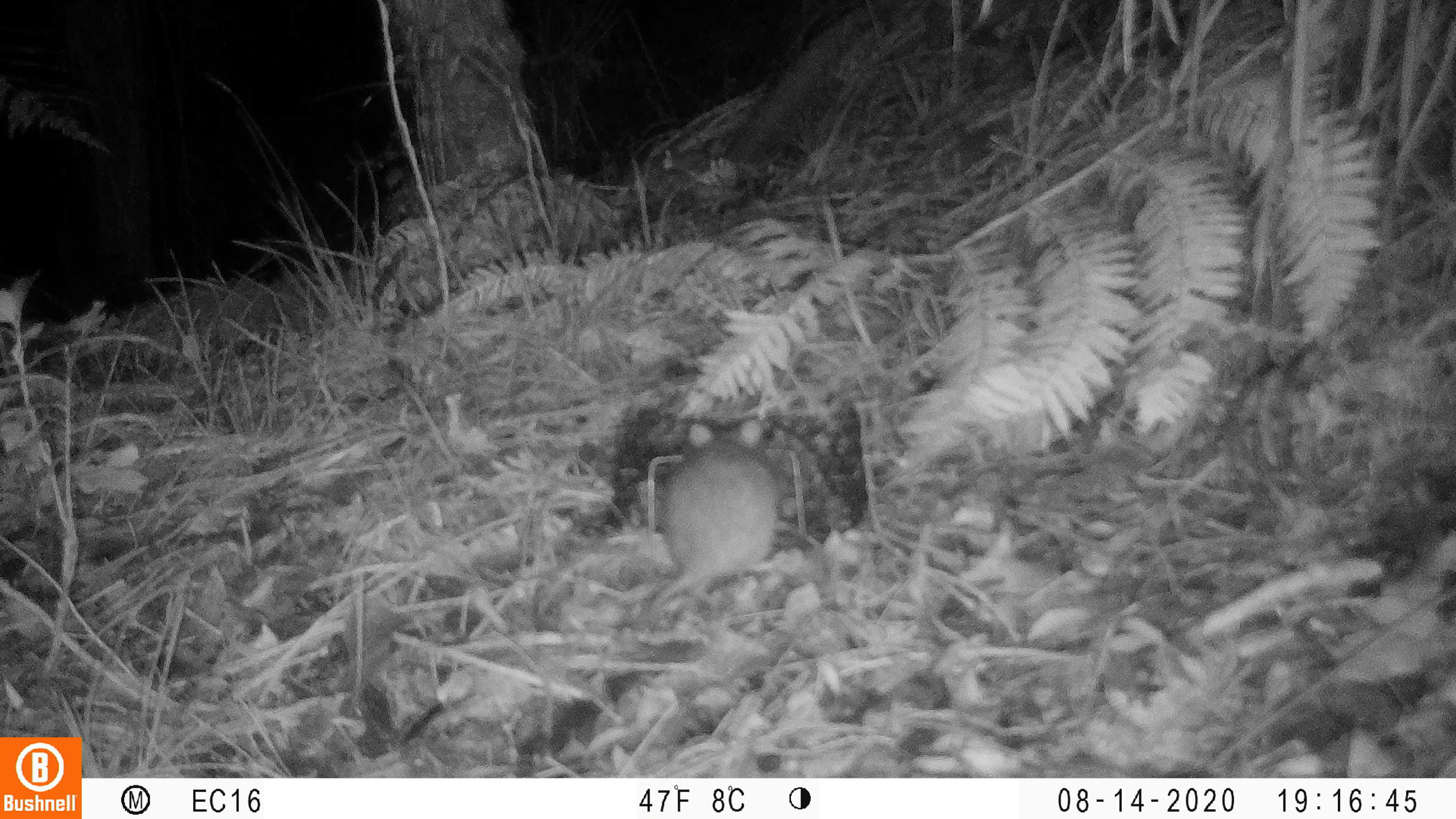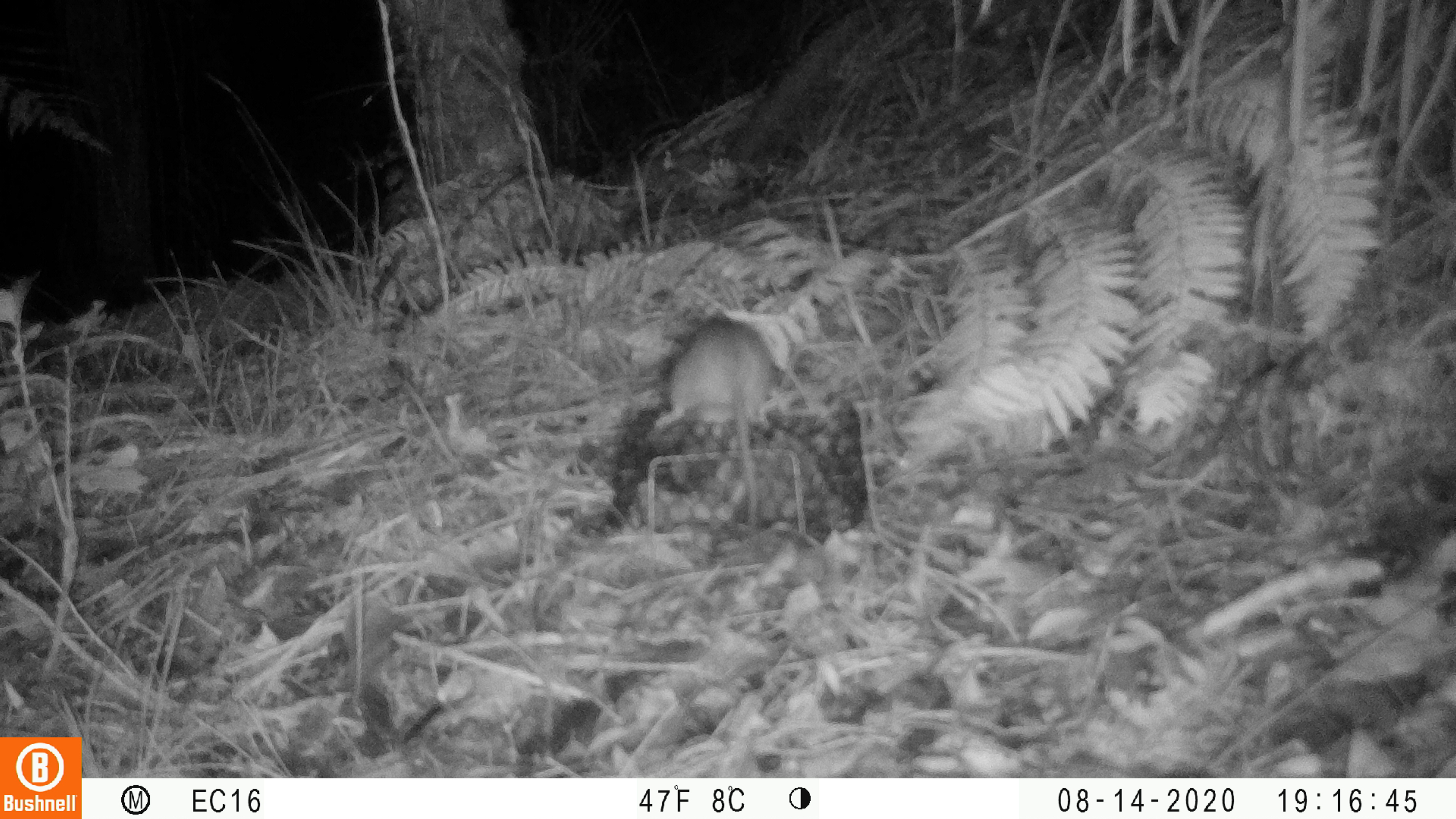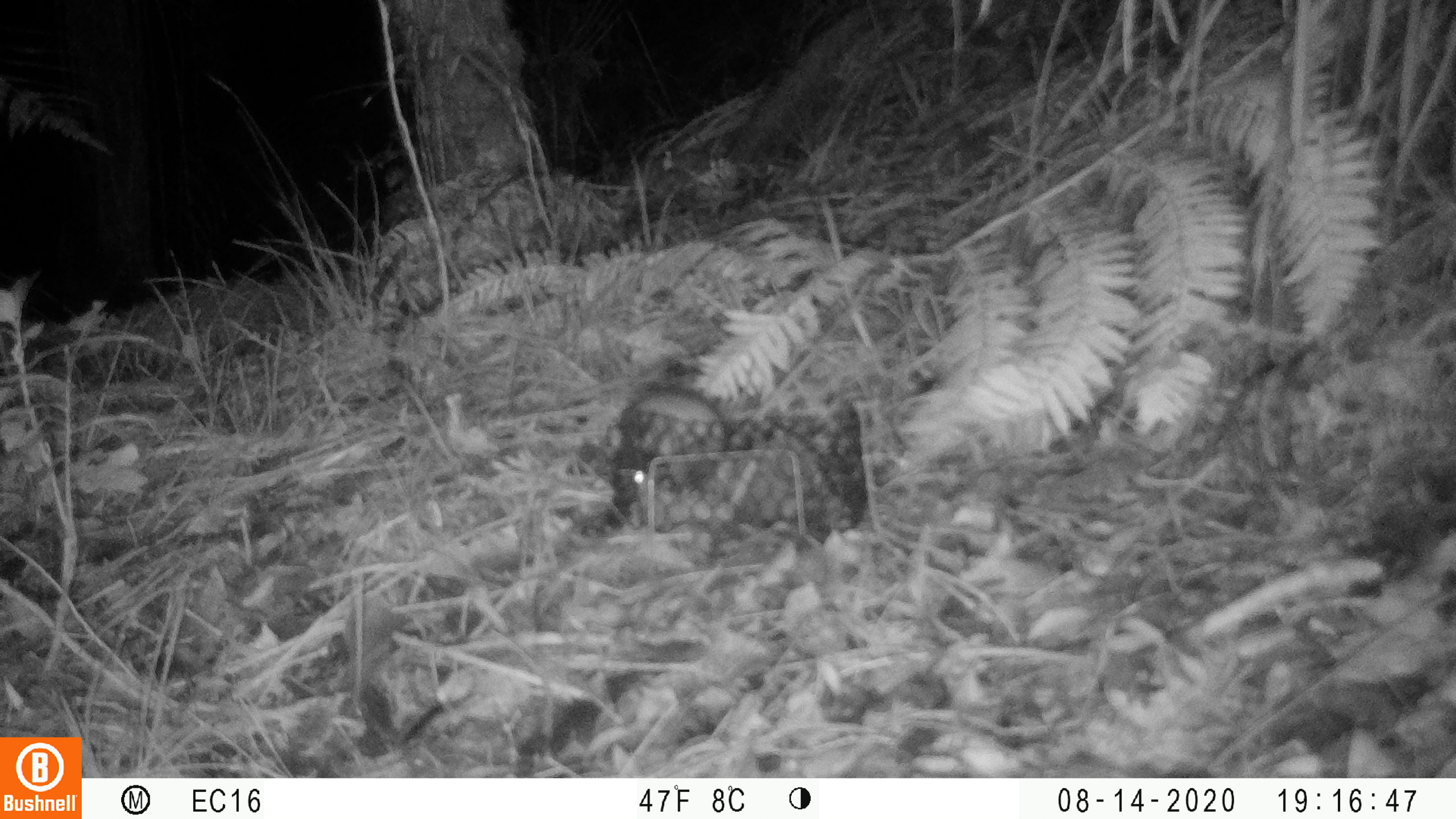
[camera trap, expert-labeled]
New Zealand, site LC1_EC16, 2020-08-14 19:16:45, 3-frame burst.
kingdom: Animalia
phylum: Chordata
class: Mammalia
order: Rodentia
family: Muridae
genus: Rattus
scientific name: Rattus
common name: rat